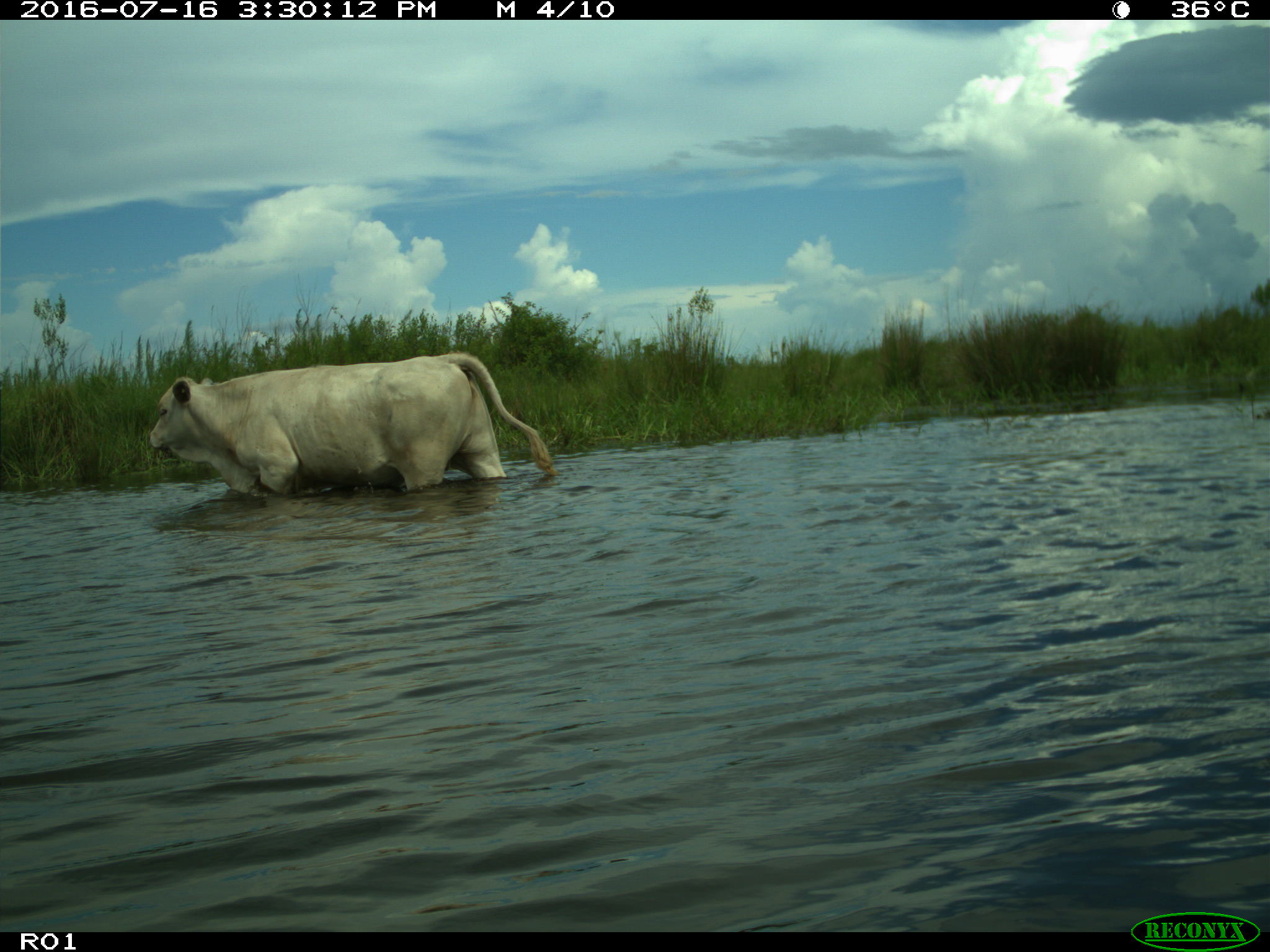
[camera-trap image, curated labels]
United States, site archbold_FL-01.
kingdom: Animalia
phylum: Chordata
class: Mammalia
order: Artiodactyla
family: Bovidae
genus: Bos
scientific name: Bos taurus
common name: domestic cow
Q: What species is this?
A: Bos taurus (domestic cow).